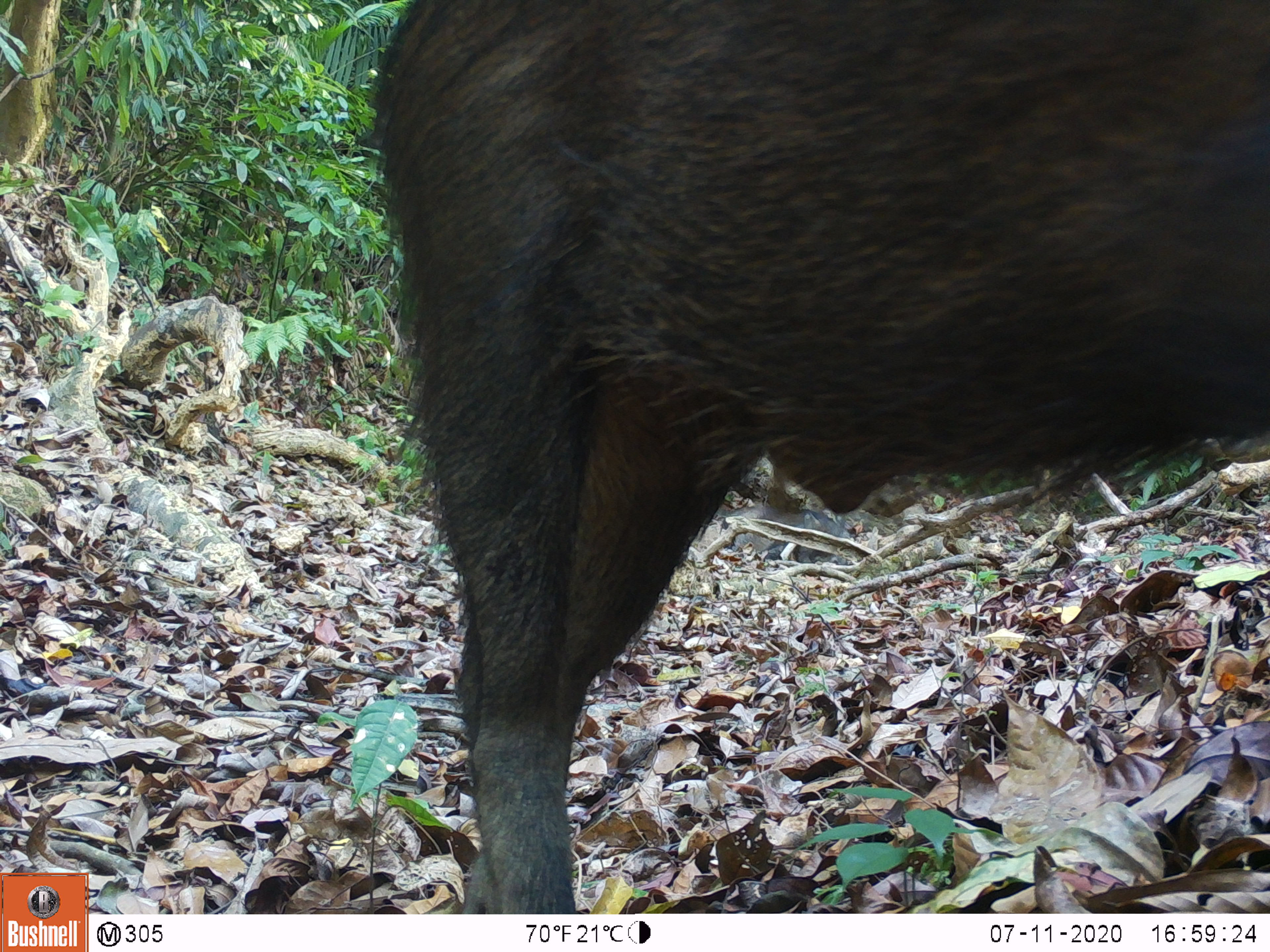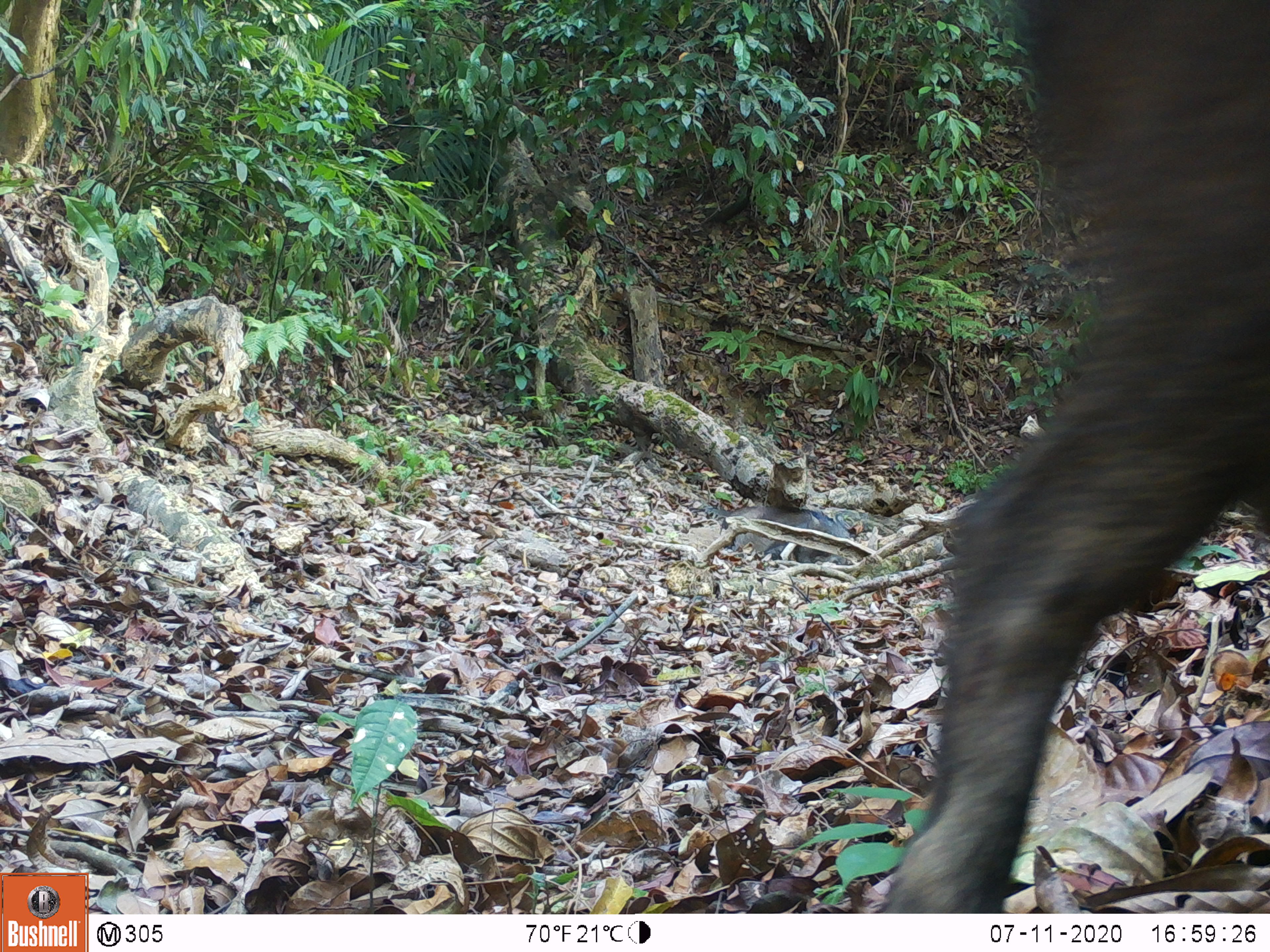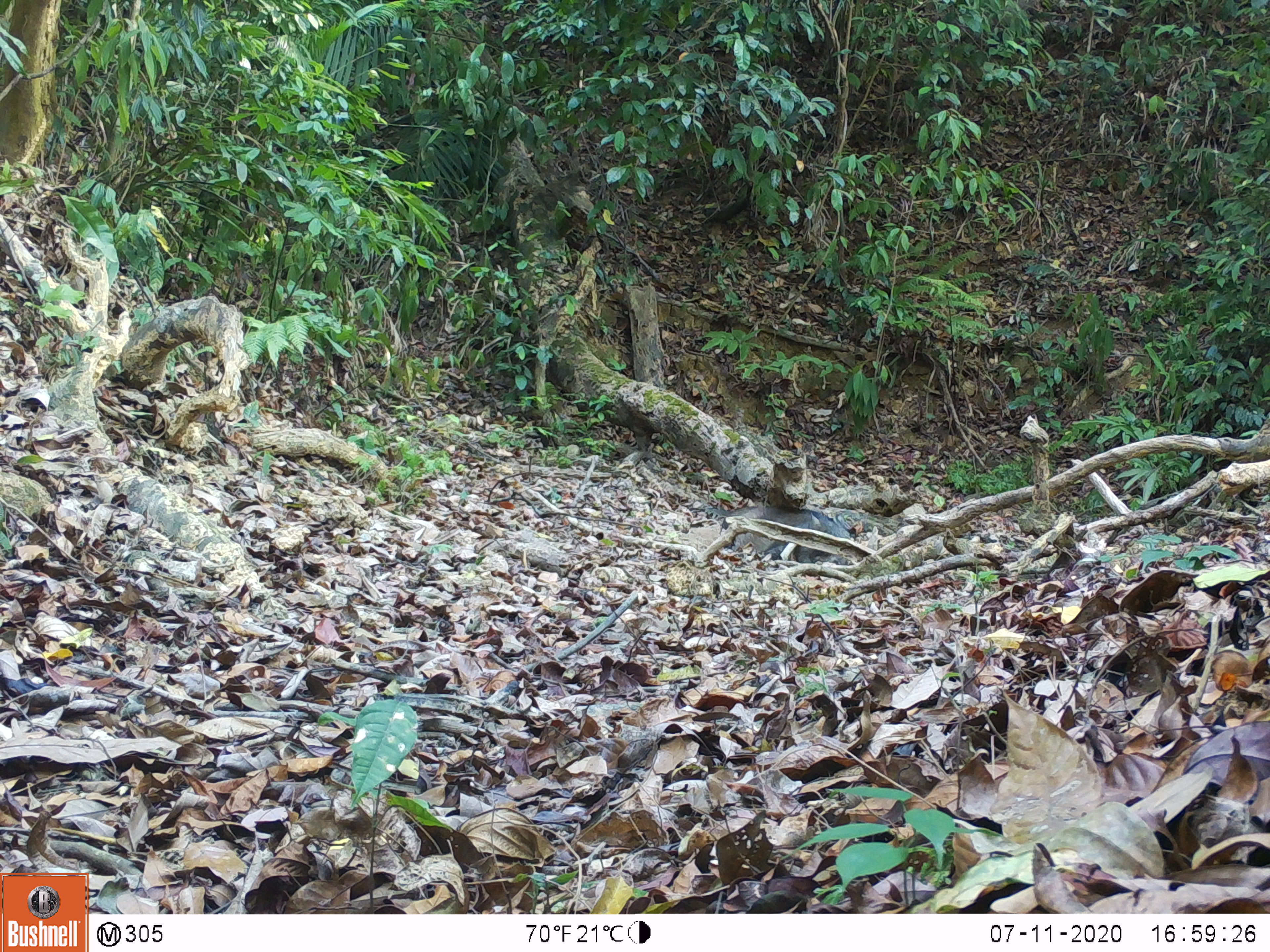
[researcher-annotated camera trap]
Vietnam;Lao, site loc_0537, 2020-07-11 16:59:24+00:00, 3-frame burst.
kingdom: Animalia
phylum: Chordata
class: Mammalia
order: Artiodactyla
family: Suidae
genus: Sus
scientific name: Sus scrofa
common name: eurasian wild pig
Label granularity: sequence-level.